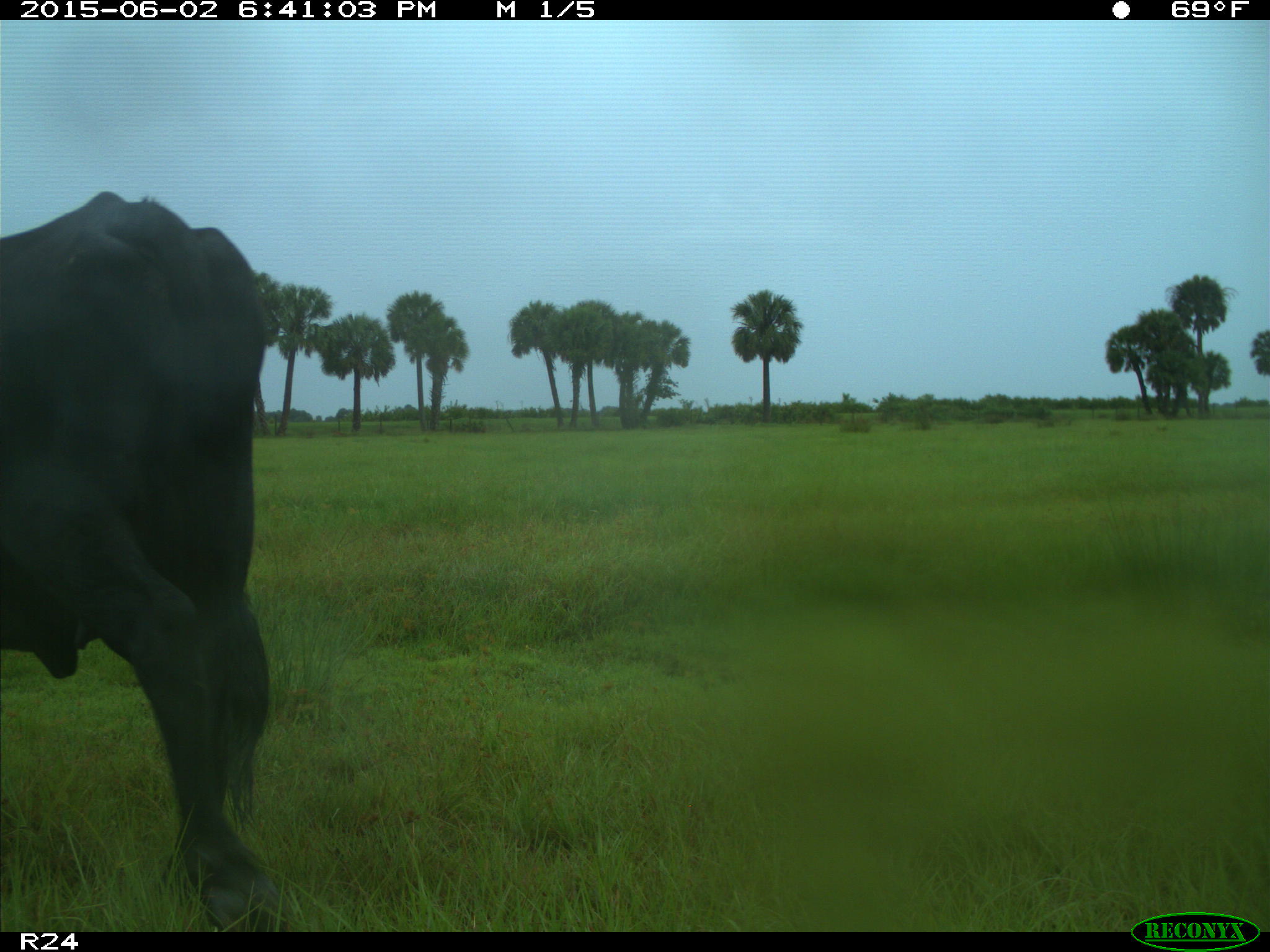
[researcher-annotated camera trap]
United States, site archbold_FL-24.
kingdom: Animalia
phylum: Chordata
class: Mammalia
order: Artiodactyla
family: Bovidae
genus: Bos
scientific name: Bos taurus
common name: domestic cow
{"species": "Bos taurus (domestic cow)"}